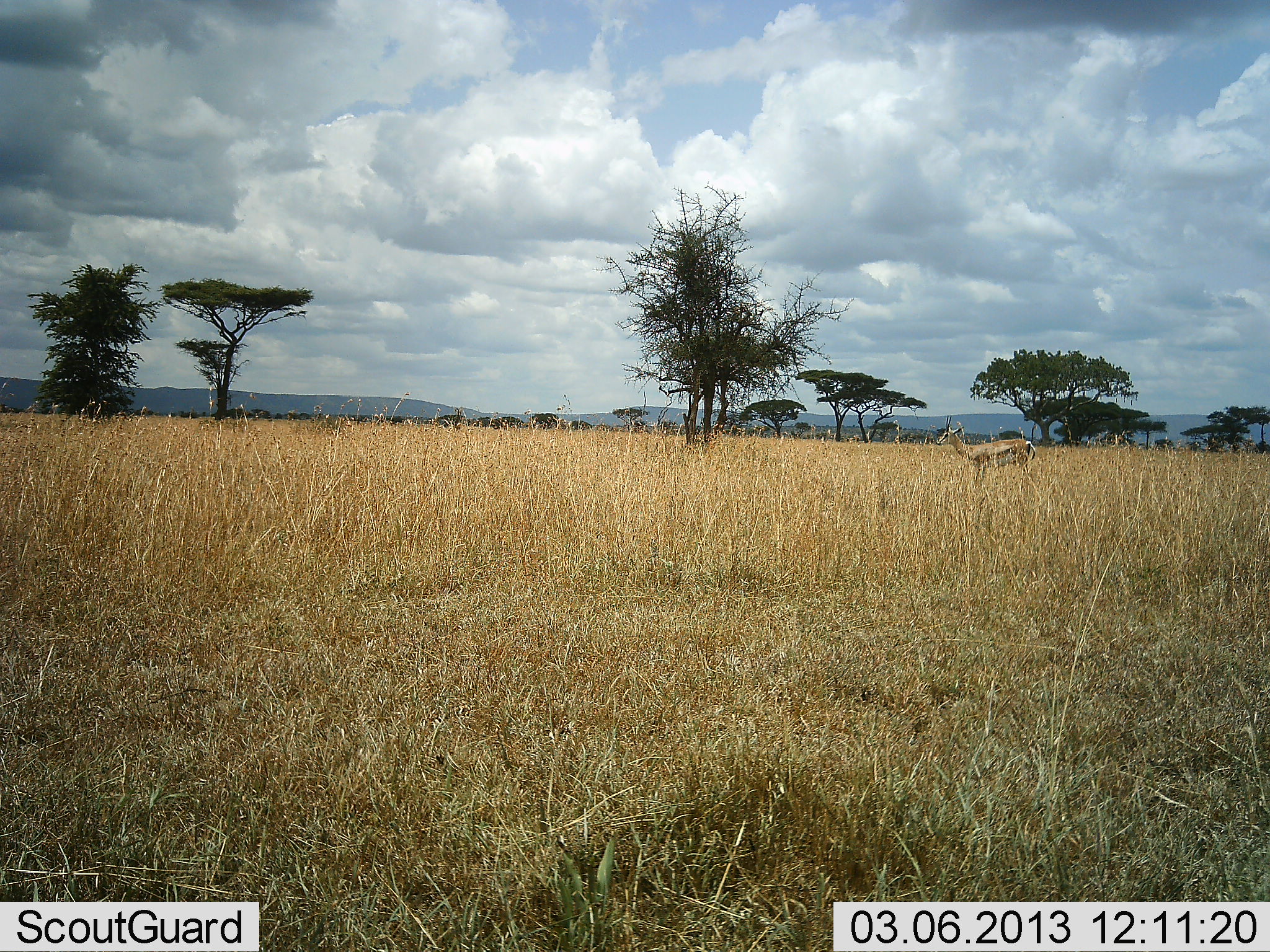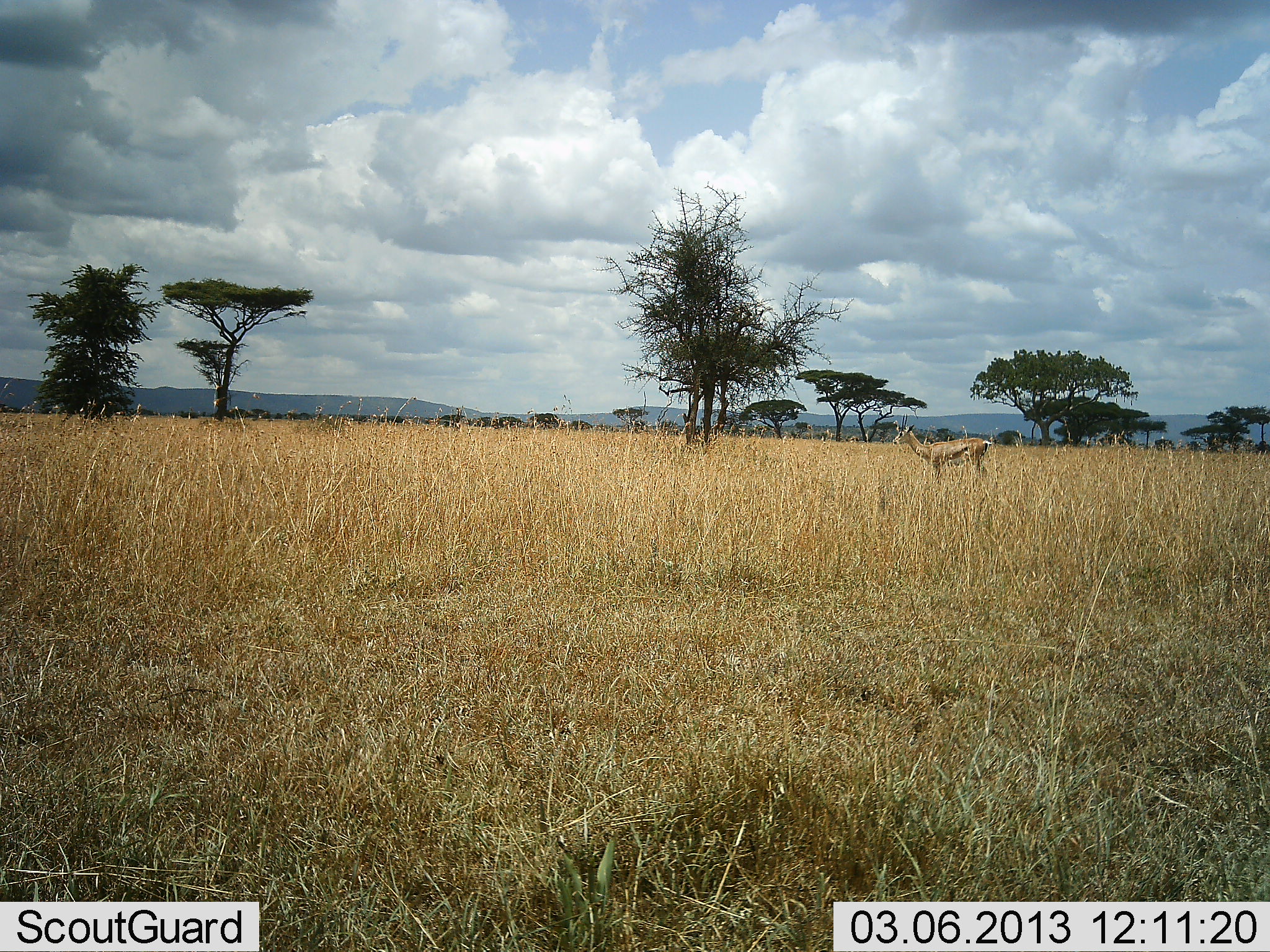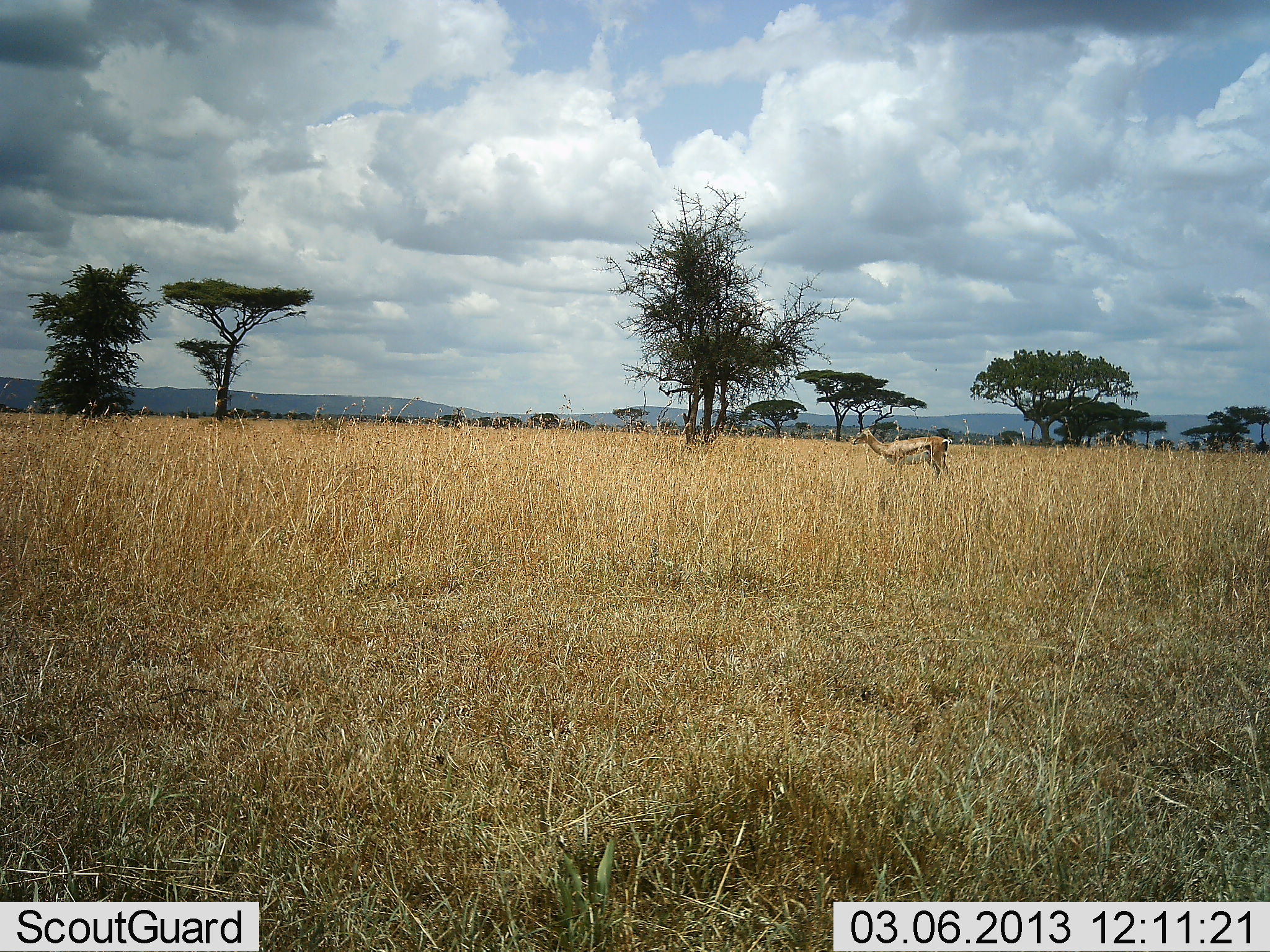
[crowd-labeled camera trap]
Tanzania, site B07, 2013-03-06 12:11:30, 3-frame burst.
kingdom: Animalia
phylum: Chordata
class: Mammalia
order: Artiodactyla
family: Bovidae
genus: Eudorcas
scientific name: Eudorcas thomsonii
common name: thomson's gazelle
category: gazellethomsons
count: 1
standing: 29%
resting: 0%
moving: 71%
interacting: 0%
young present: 0%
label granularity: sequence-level